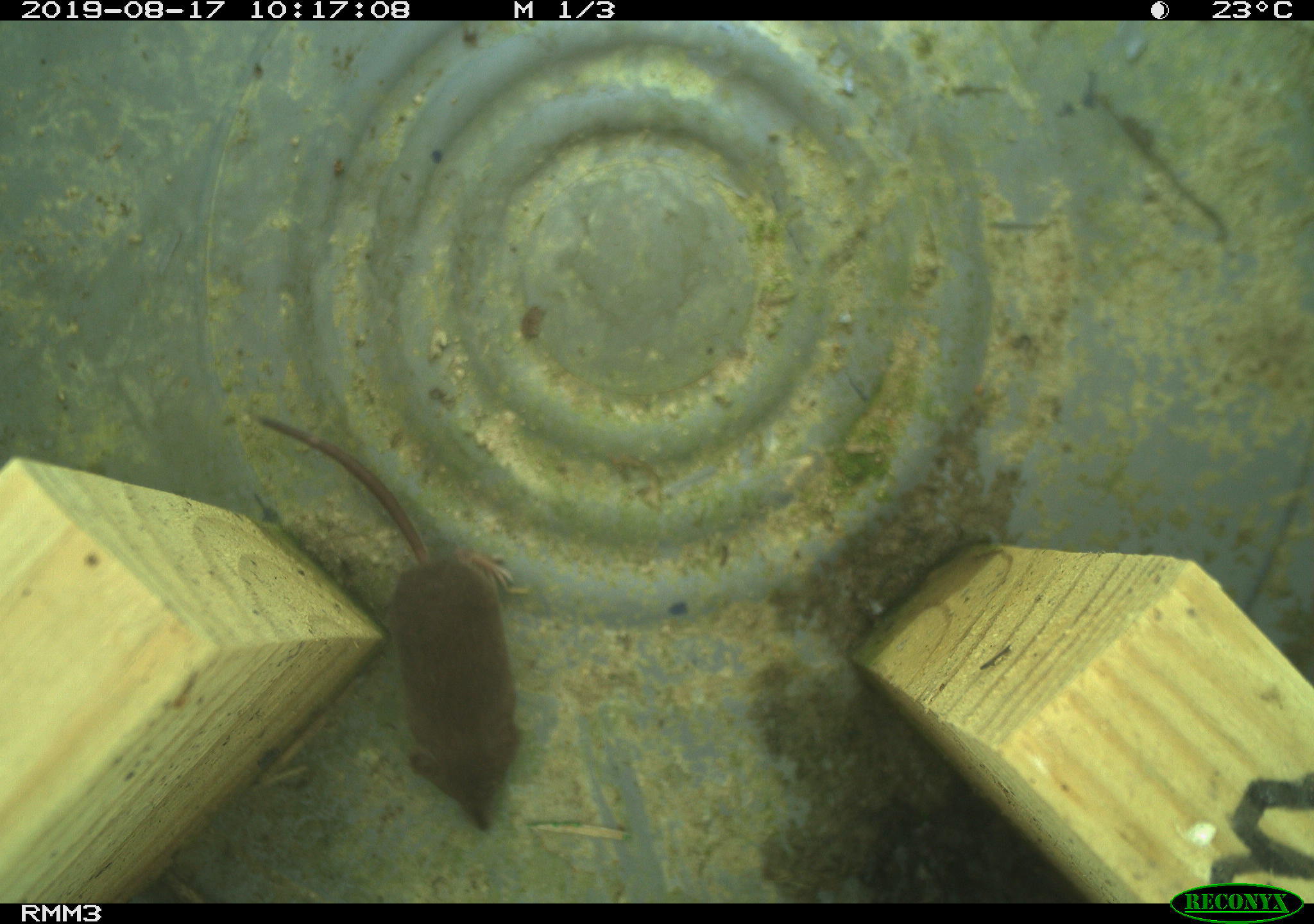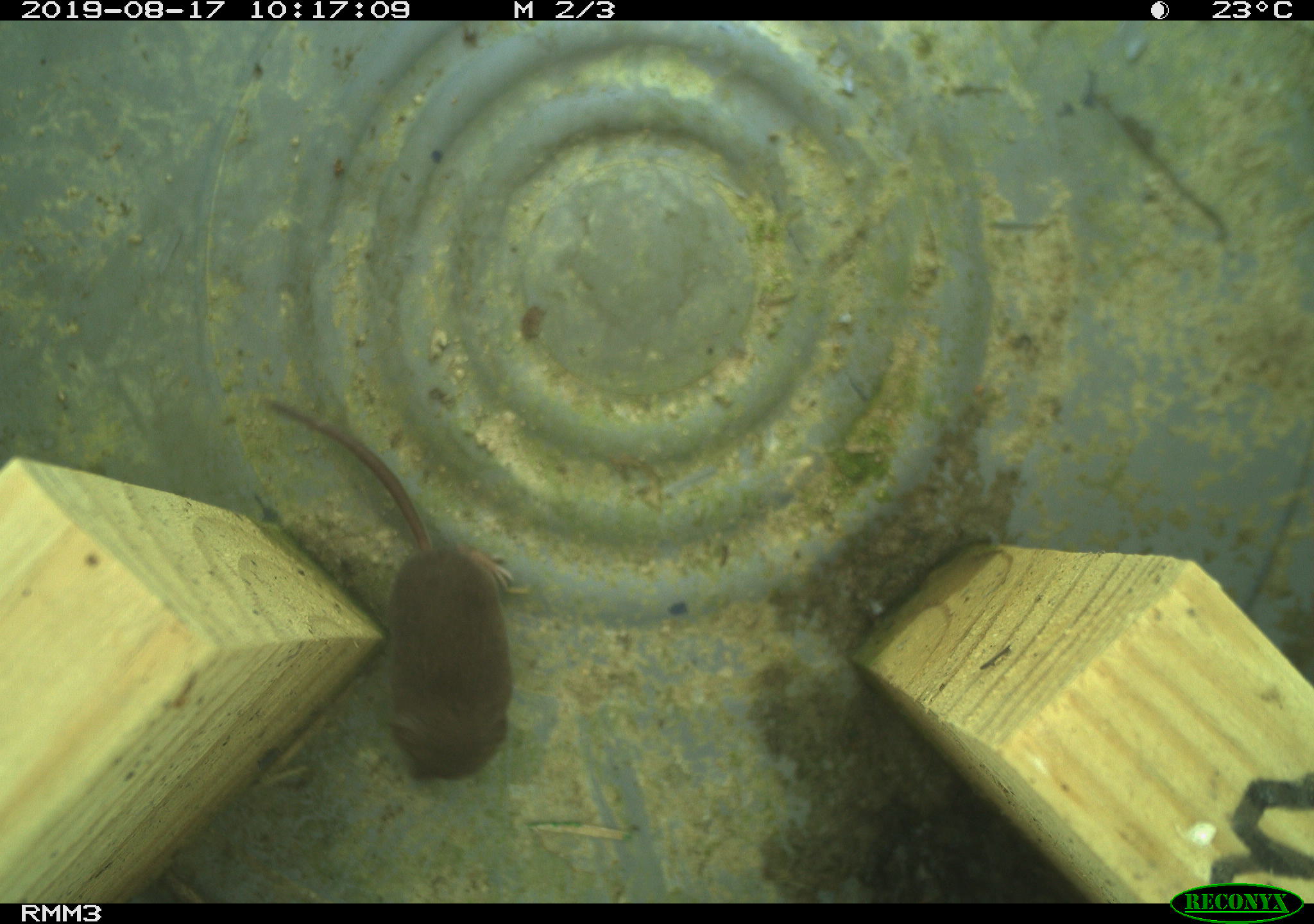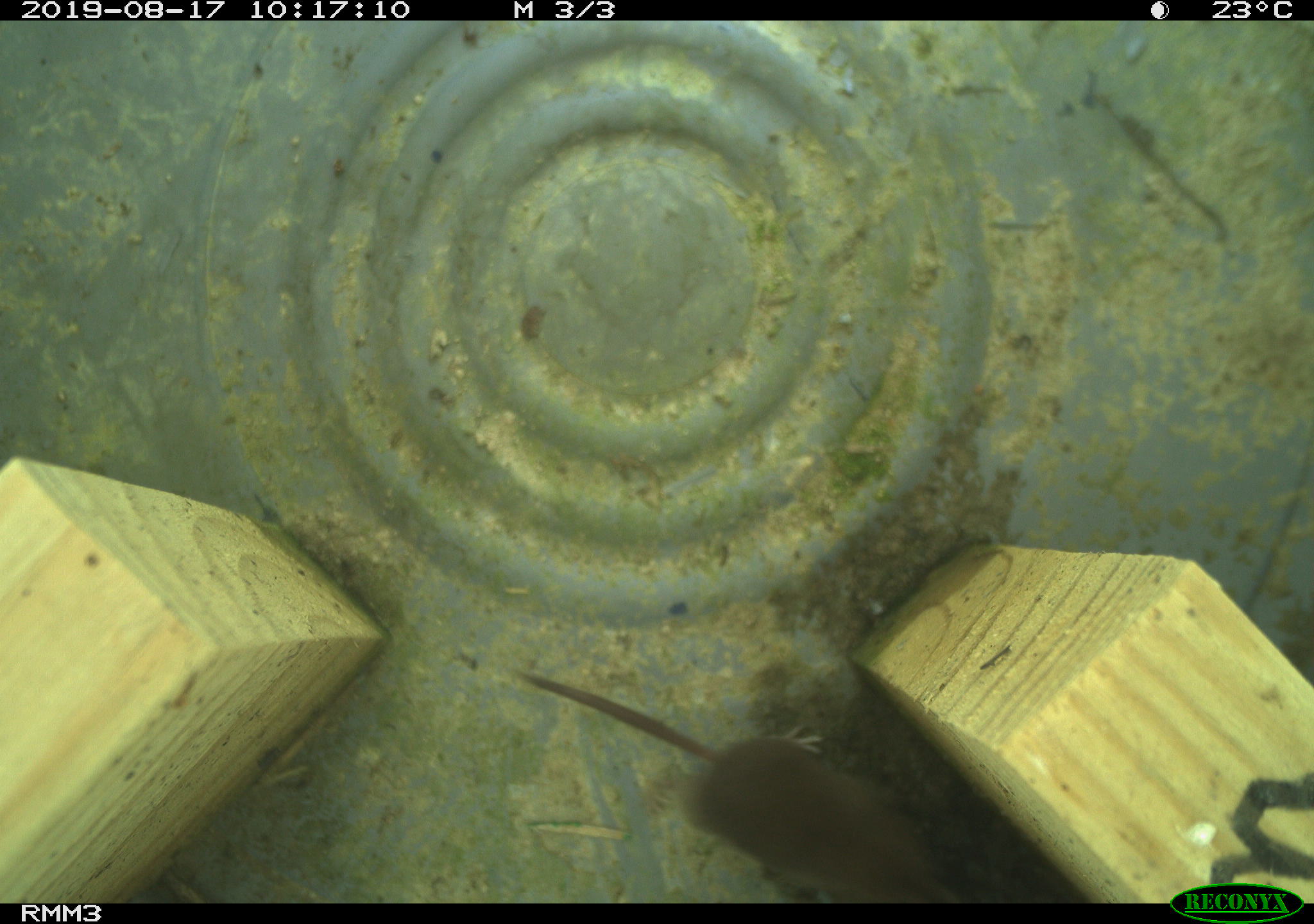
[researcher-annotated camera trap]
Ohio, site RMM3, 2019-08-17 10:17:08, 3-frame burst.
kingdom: Animalia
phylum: Chordata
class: Mammalia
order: Eulipotyphla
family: Soricidae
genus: Sorex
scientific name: Sorex cinereus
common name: masked shrew